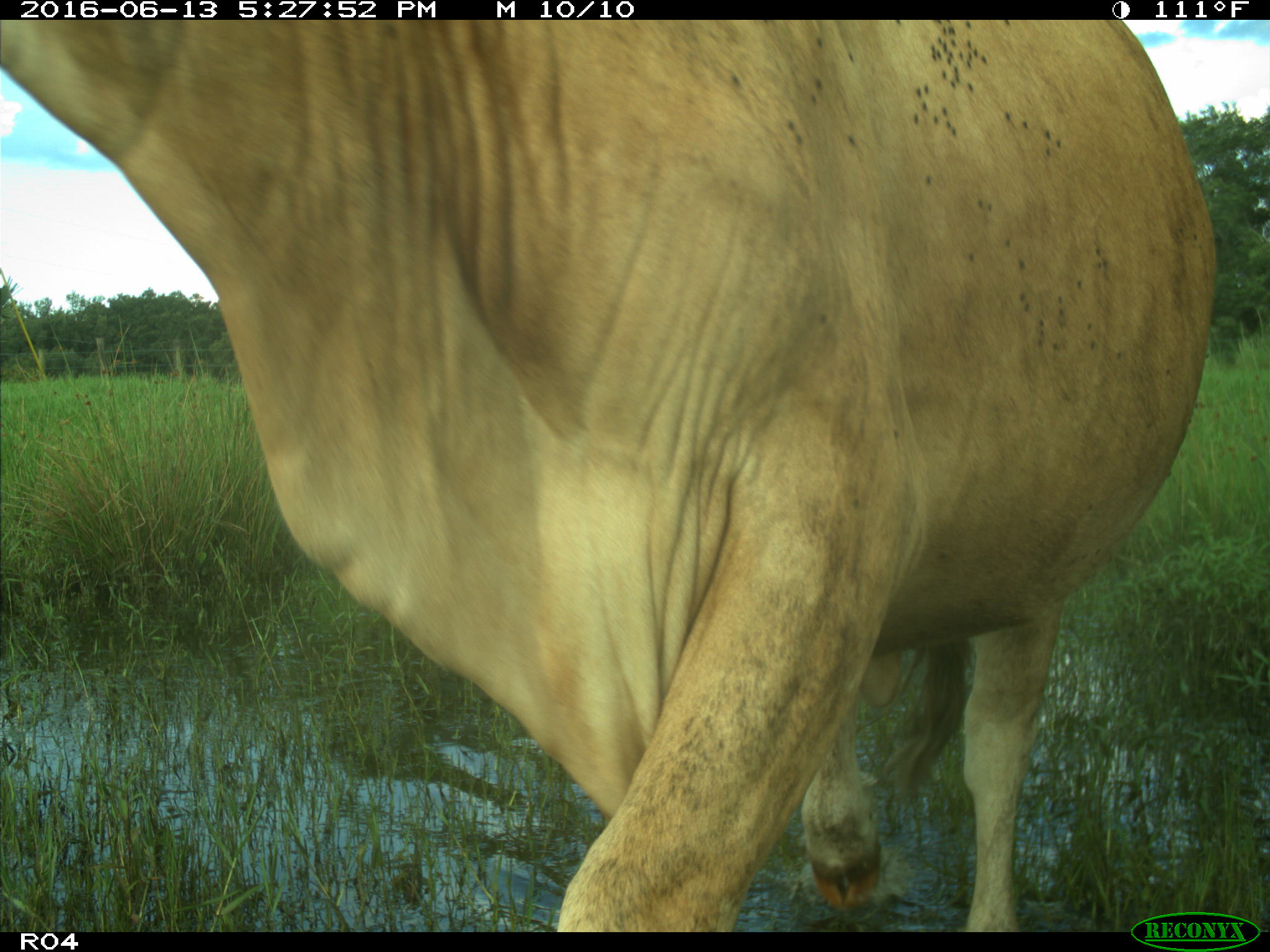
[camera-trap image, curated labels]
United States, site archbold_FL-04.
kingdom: Animalia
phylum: Chordata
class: Mammalia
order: Artiodactyla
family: Bovidae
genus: Bos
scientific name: Bos taurus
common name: domestic cow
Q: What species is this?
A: Bos taurus (domestic cow).